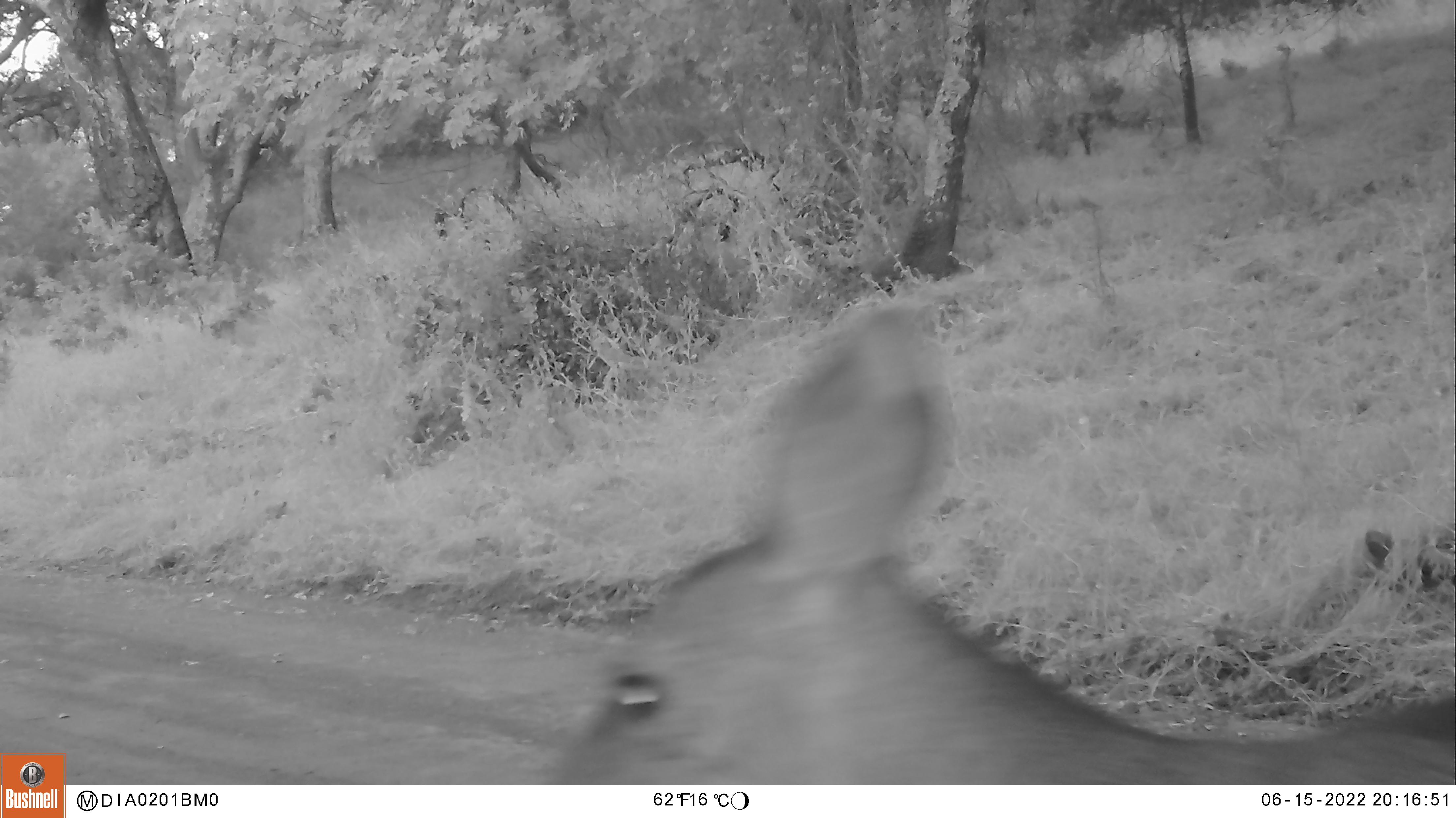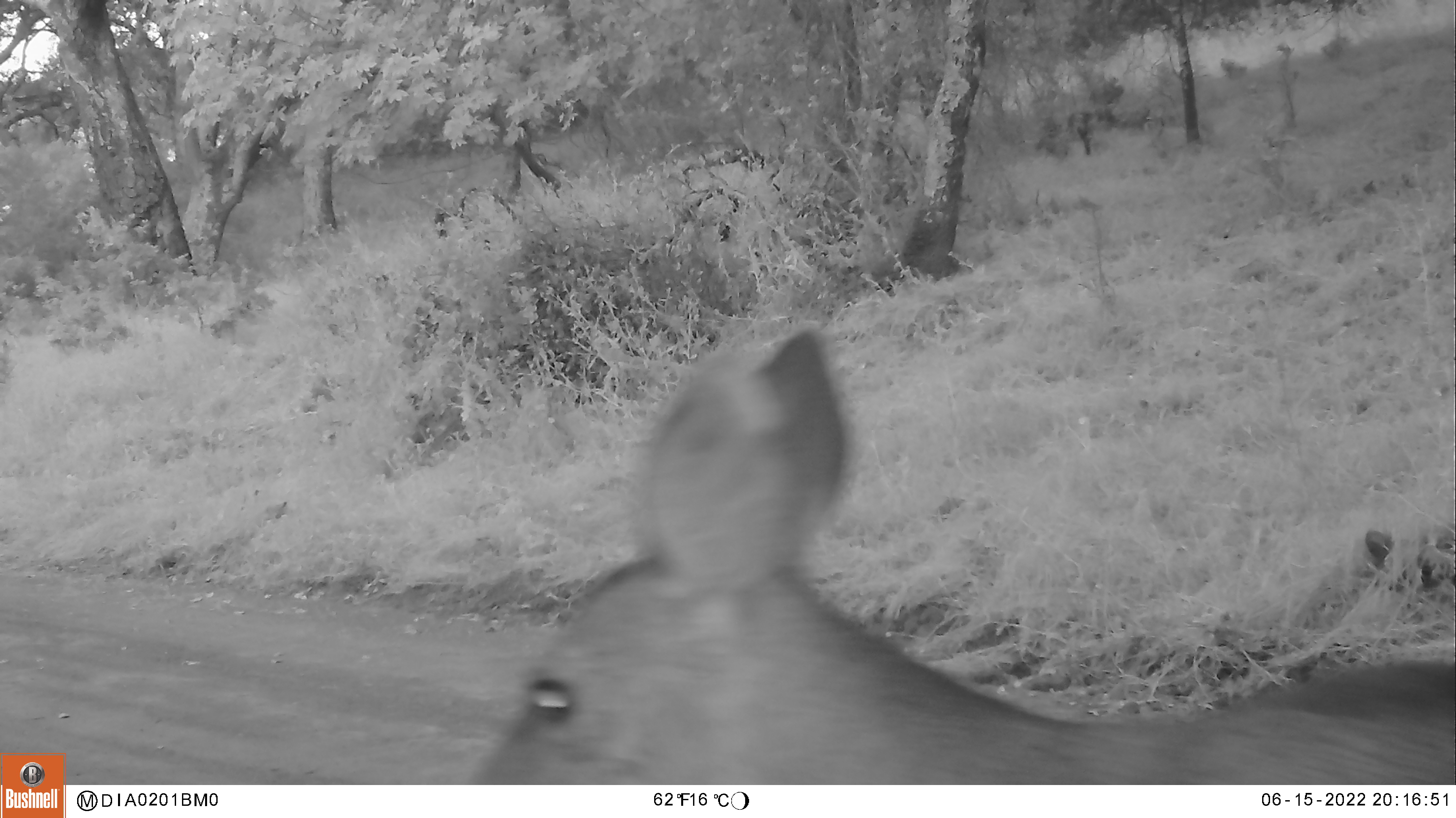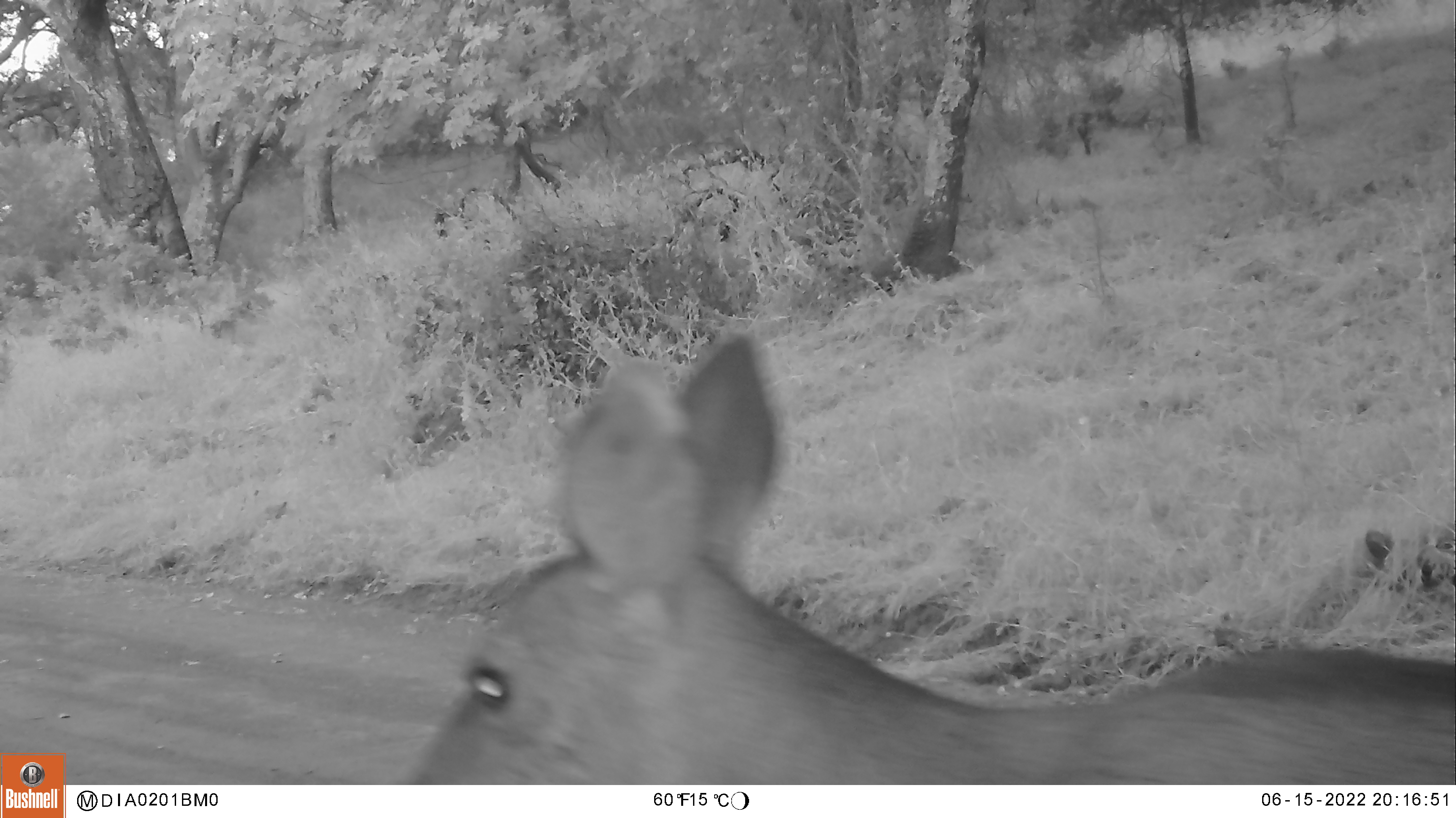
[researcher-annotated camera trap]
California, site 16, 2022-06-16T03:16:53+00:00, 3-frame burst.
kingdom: Animalia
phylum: Chordata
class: Mammalia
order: Artiodactyla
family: Cervidae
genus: Odocoileus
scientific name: Odocoileus hemionus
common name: mule deer